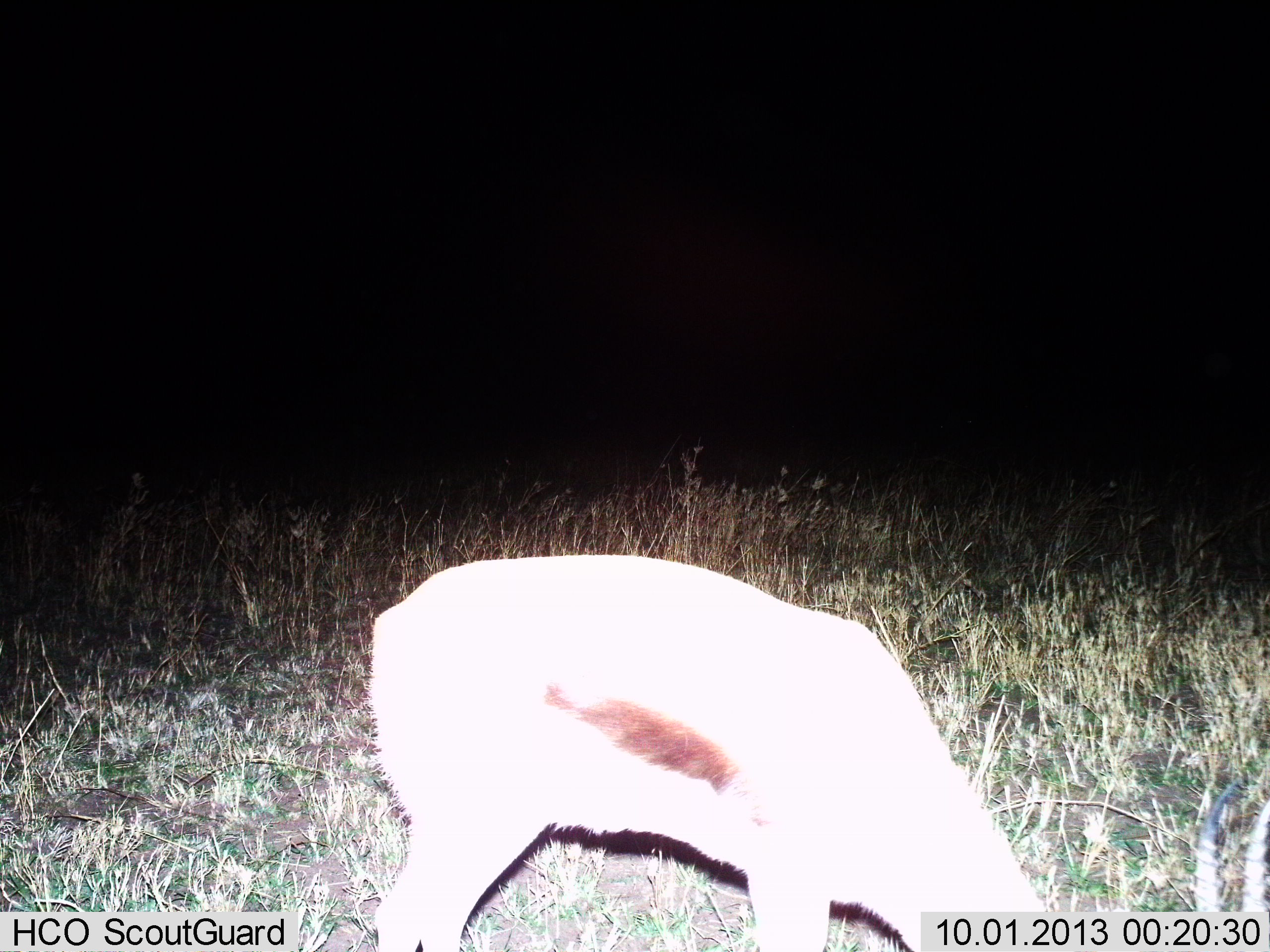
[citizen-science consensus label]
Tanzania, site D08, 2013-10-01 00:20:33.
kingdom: Animalia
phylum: Chordata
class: Mammalia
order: Artiodactyla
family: Bovidae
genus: Eudorcas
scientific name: Eudorcas thomsonii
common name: thomson's gazelle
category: gazellethomsons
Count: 1.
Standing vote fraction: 29%.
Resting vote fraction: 0%.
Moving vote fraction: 0%.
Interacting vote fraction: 0%.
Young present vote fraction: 0%.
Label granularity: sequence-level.